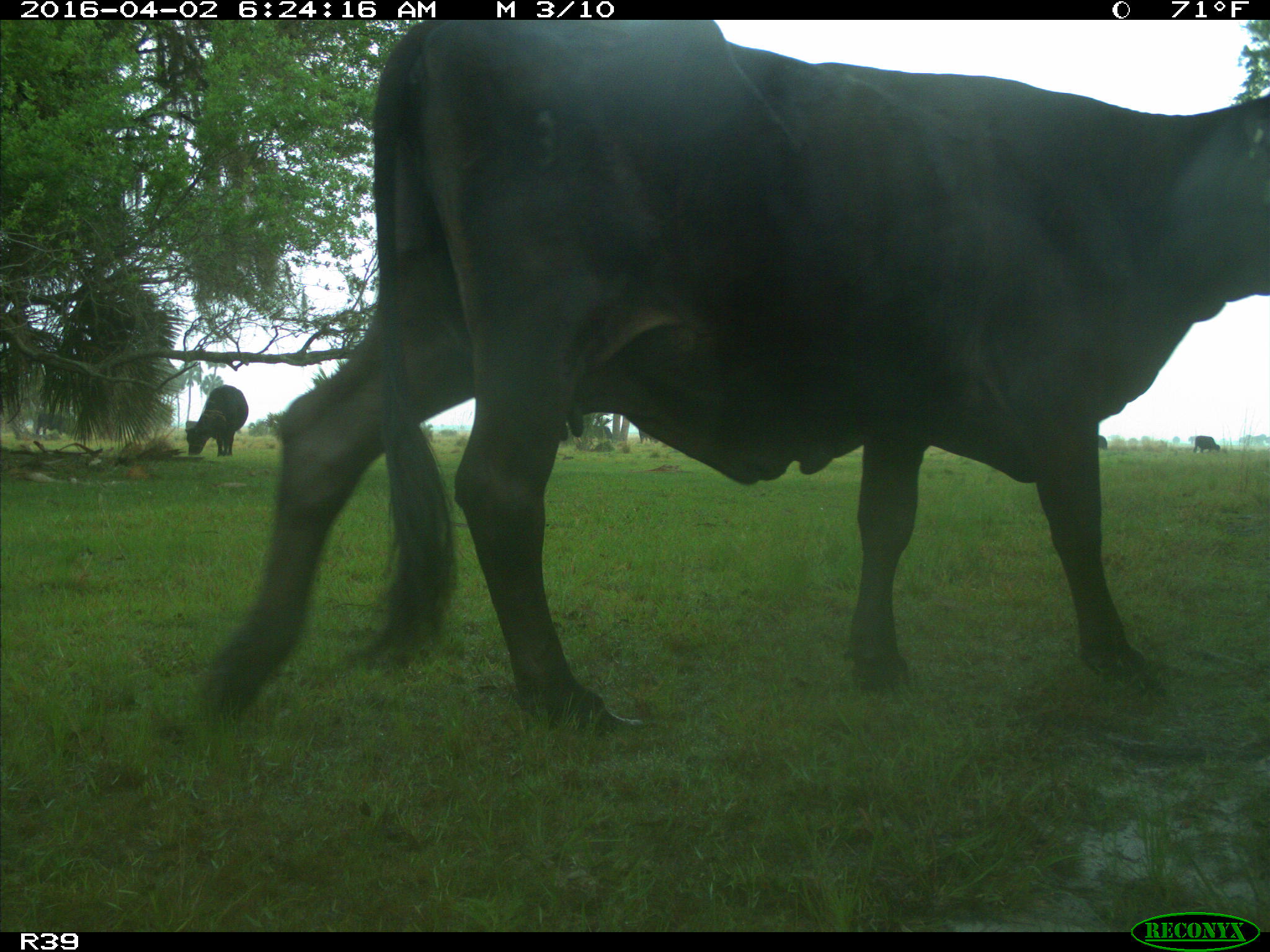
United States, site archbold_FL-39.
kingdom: Animalia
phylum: Chordata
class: Mammalia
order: Artiodactyla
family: Bovidae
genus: Bos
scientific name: Bos taurus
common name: domestic cow